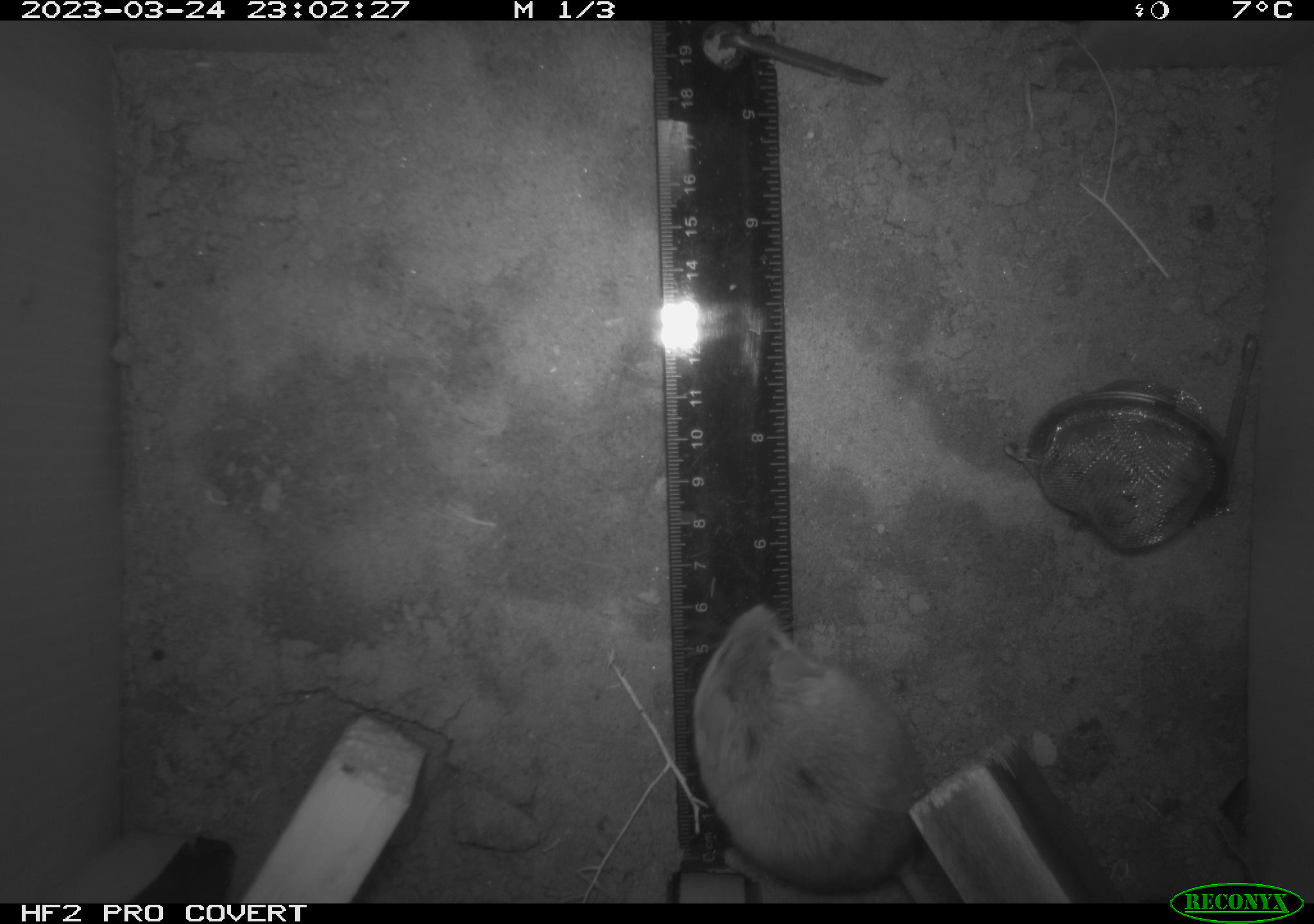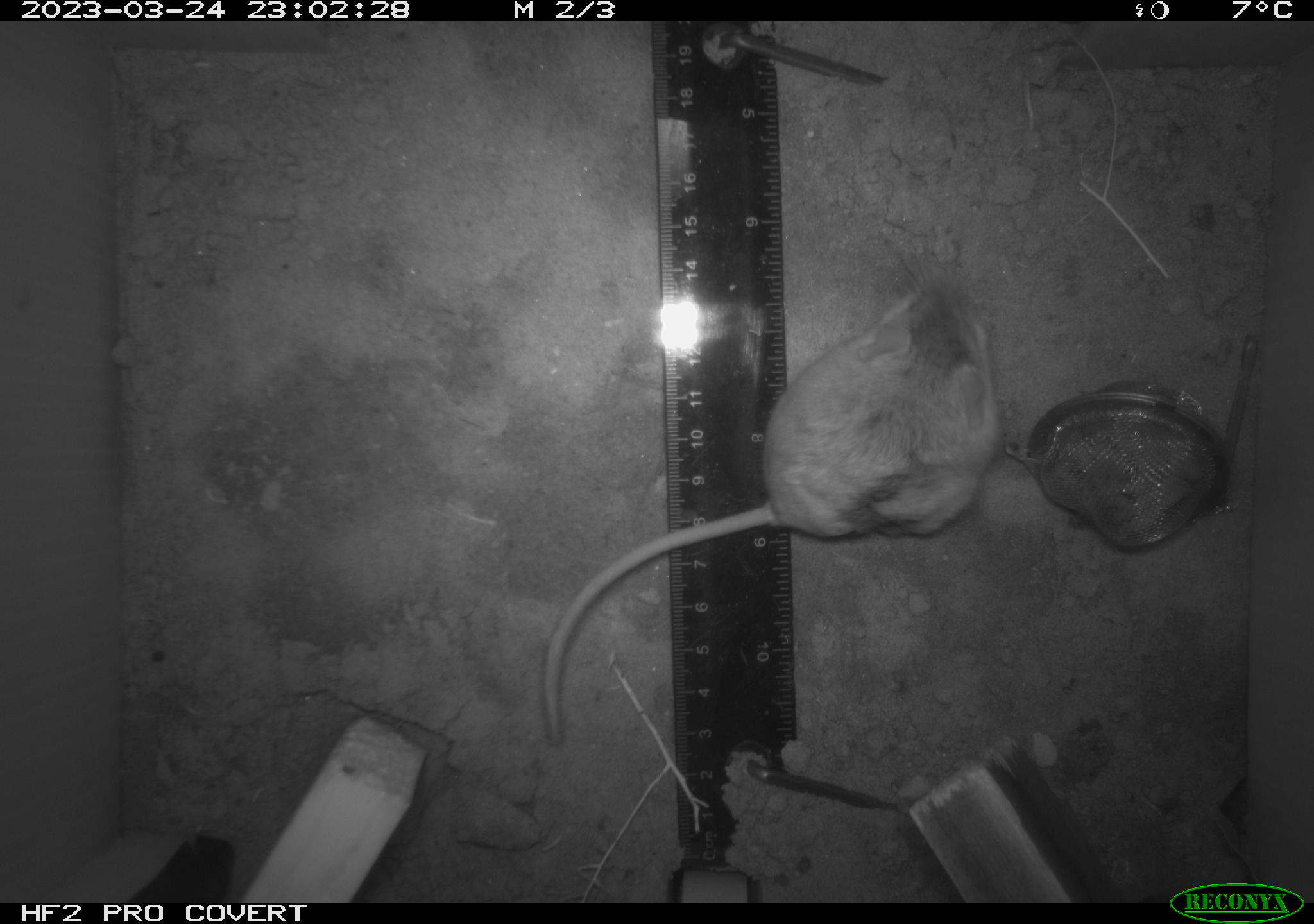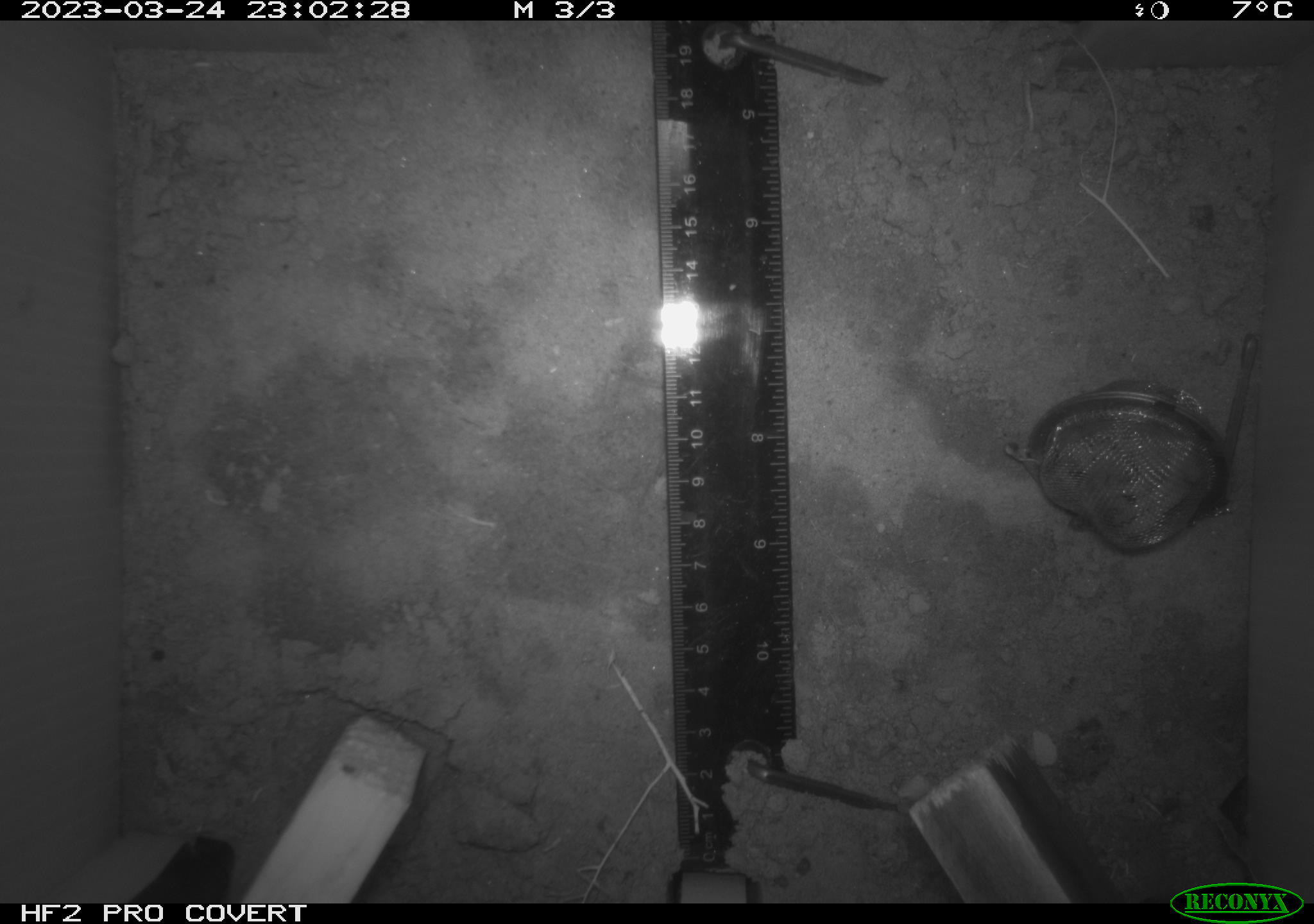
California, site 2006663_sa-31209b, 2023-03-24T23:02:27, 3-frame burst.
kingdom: Animalia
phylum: Chordata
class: Mammalia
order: Rodentia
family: Cricetidae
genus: Peromyscus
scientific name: Peromyscus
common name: deer mice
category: peromyscus species